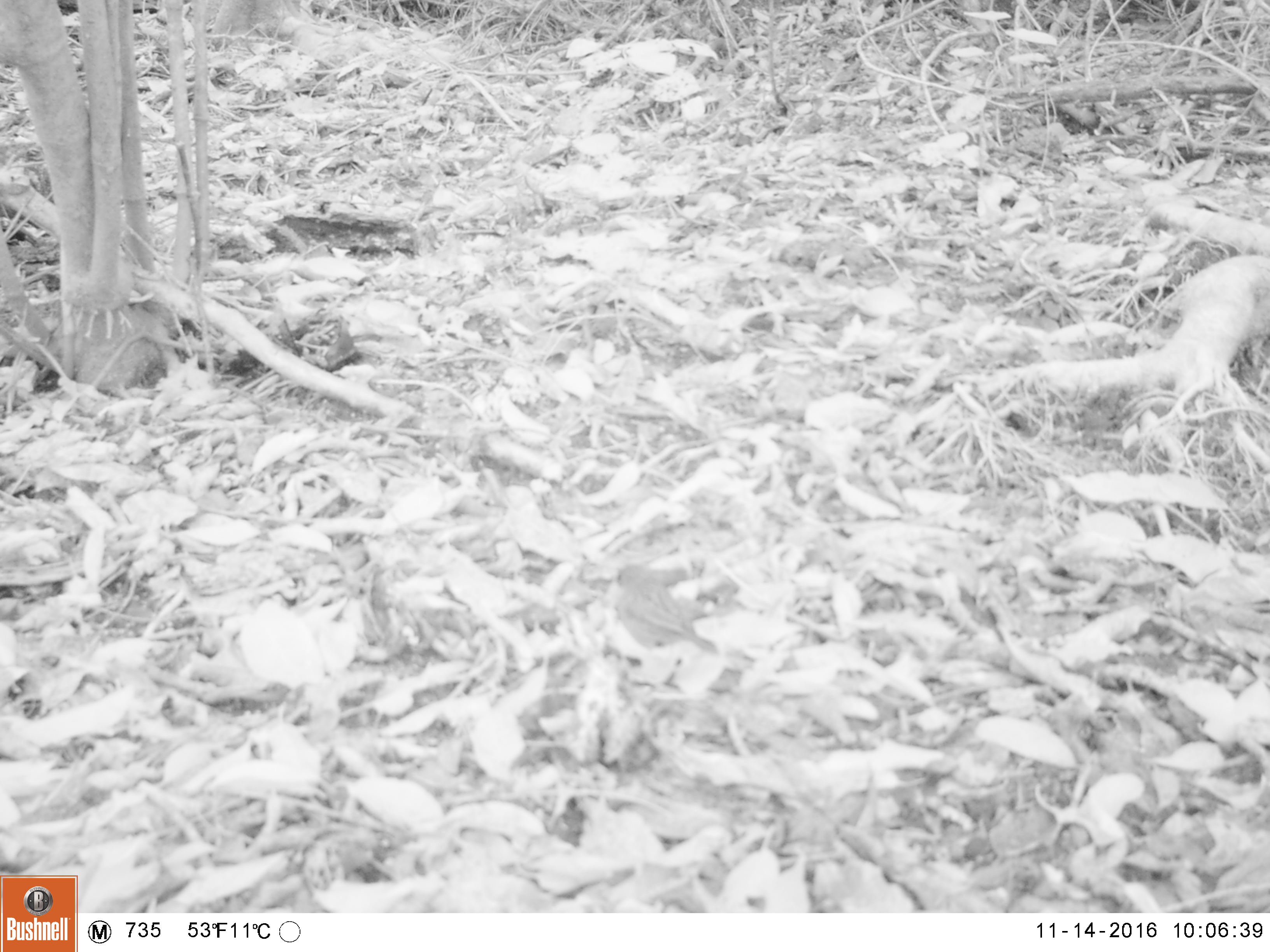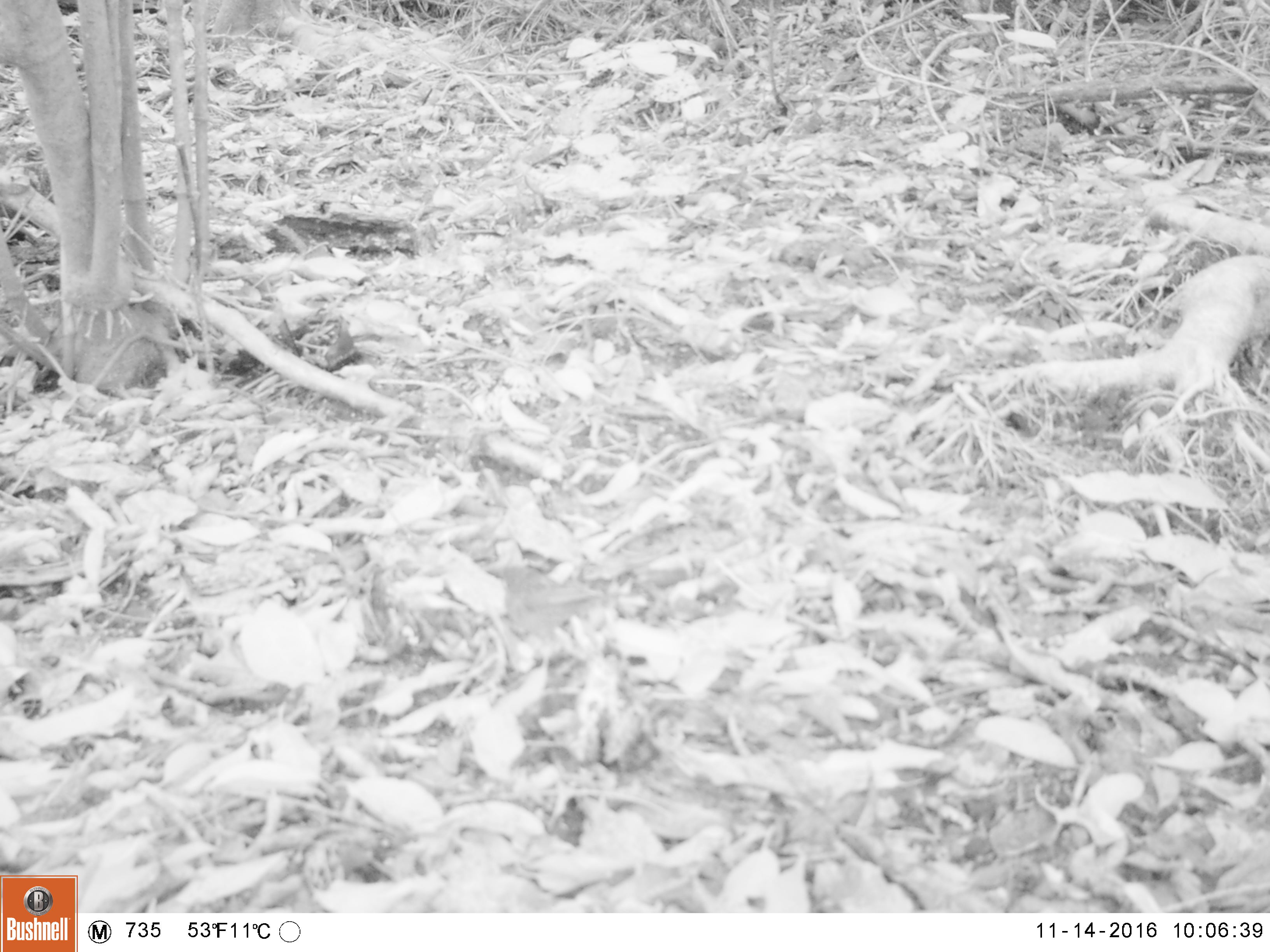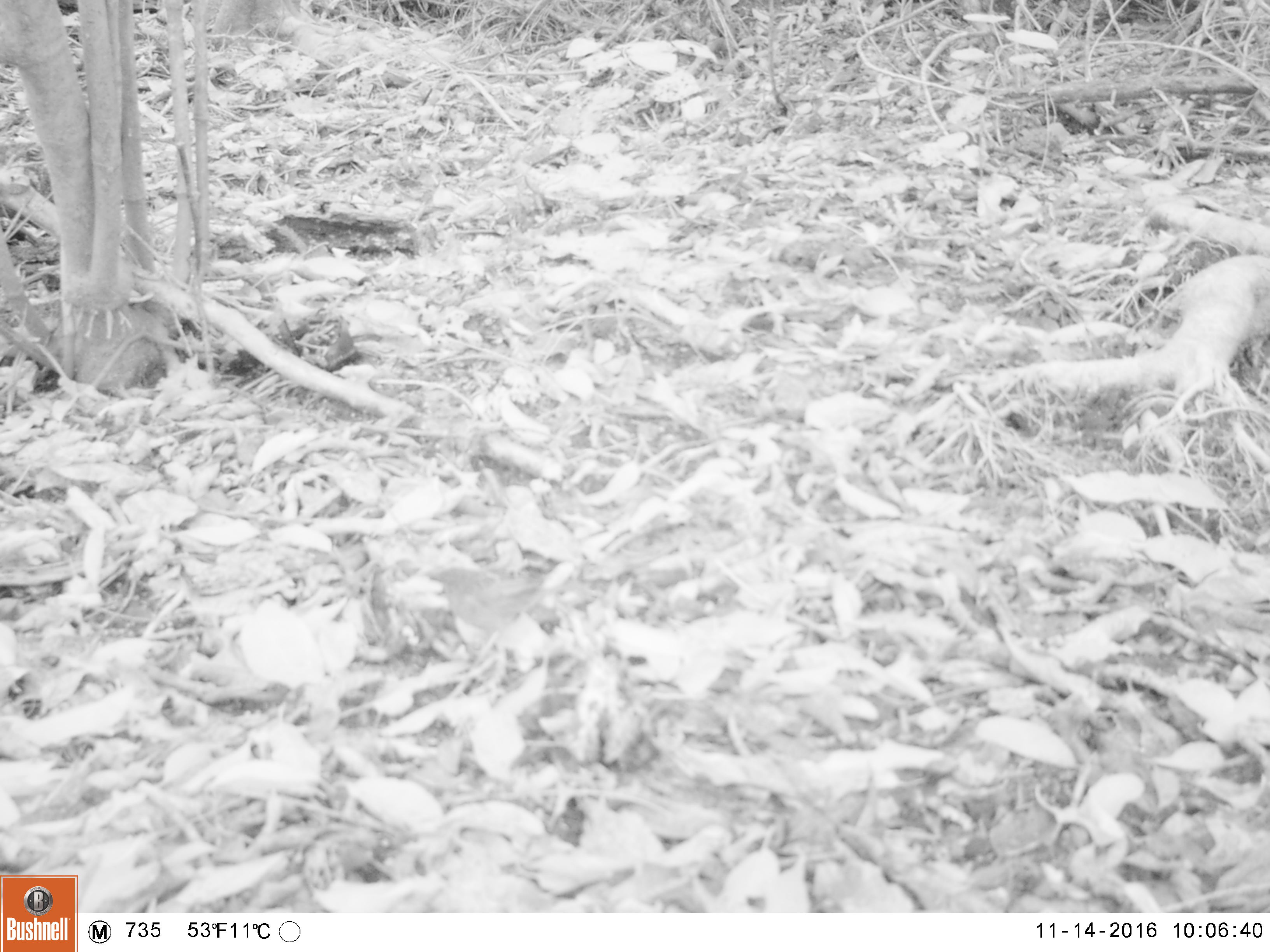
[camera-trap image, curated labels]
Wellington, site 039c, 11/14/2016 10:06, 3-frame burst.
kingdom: Animalia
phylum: Chordata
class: Aves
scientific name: Aves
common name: bird